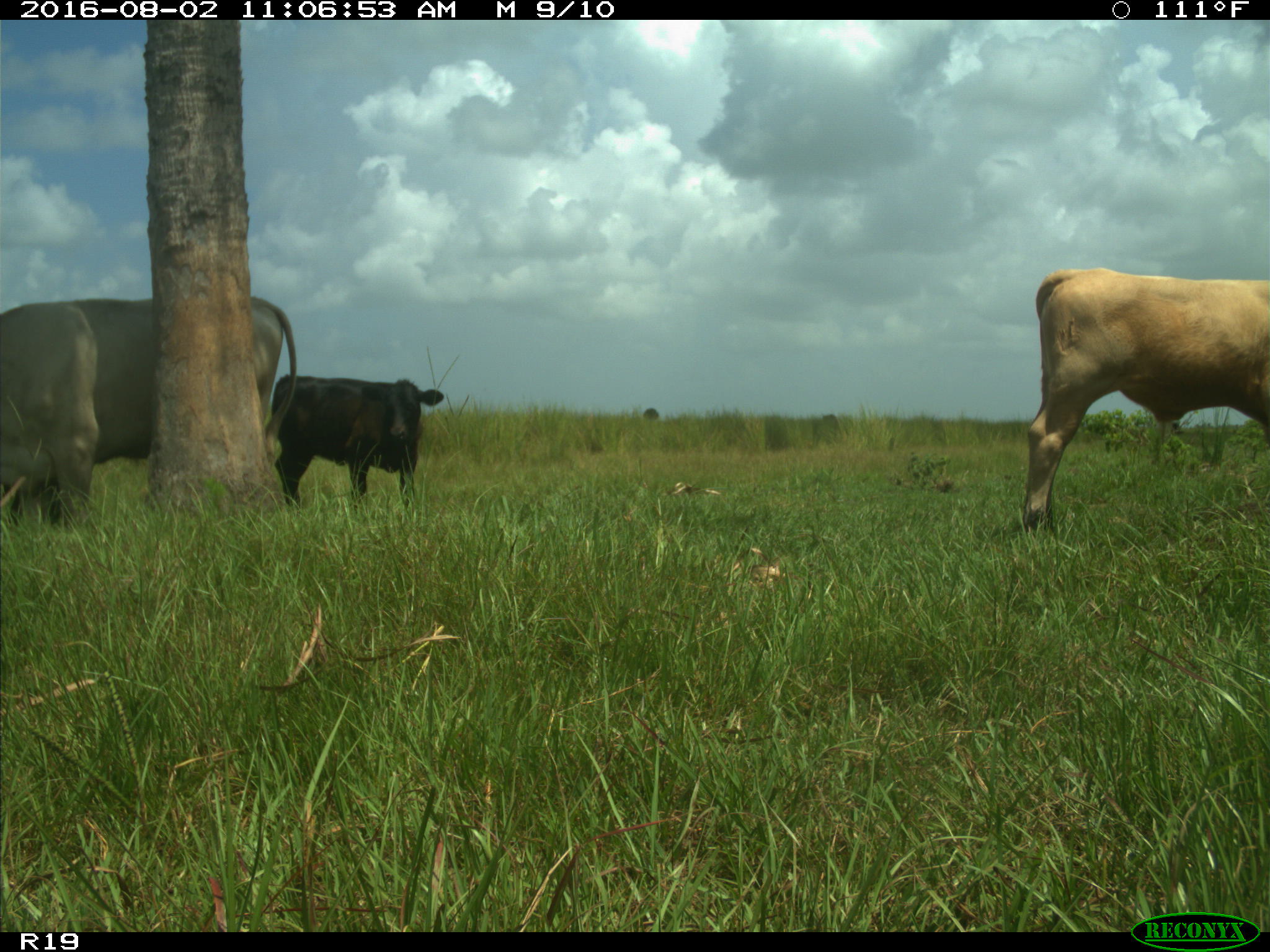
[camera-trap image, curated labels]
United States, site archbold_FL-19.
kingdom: Animalia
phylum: Chordata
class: Mammalia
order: Artiodactyla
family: Bovidae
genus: Bos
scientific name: Bos taurus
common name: domestic cow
Bos taurus (domestic cow).